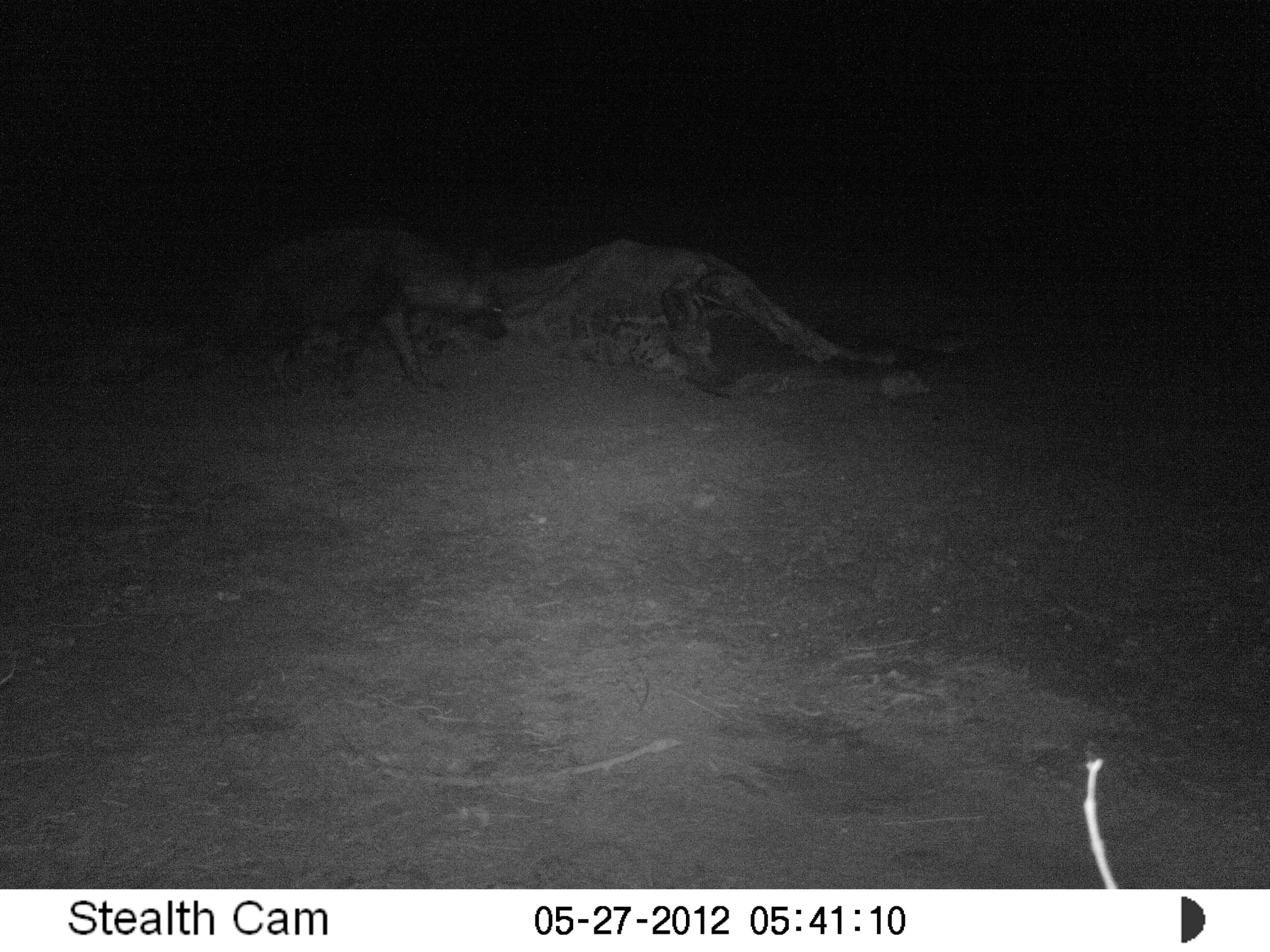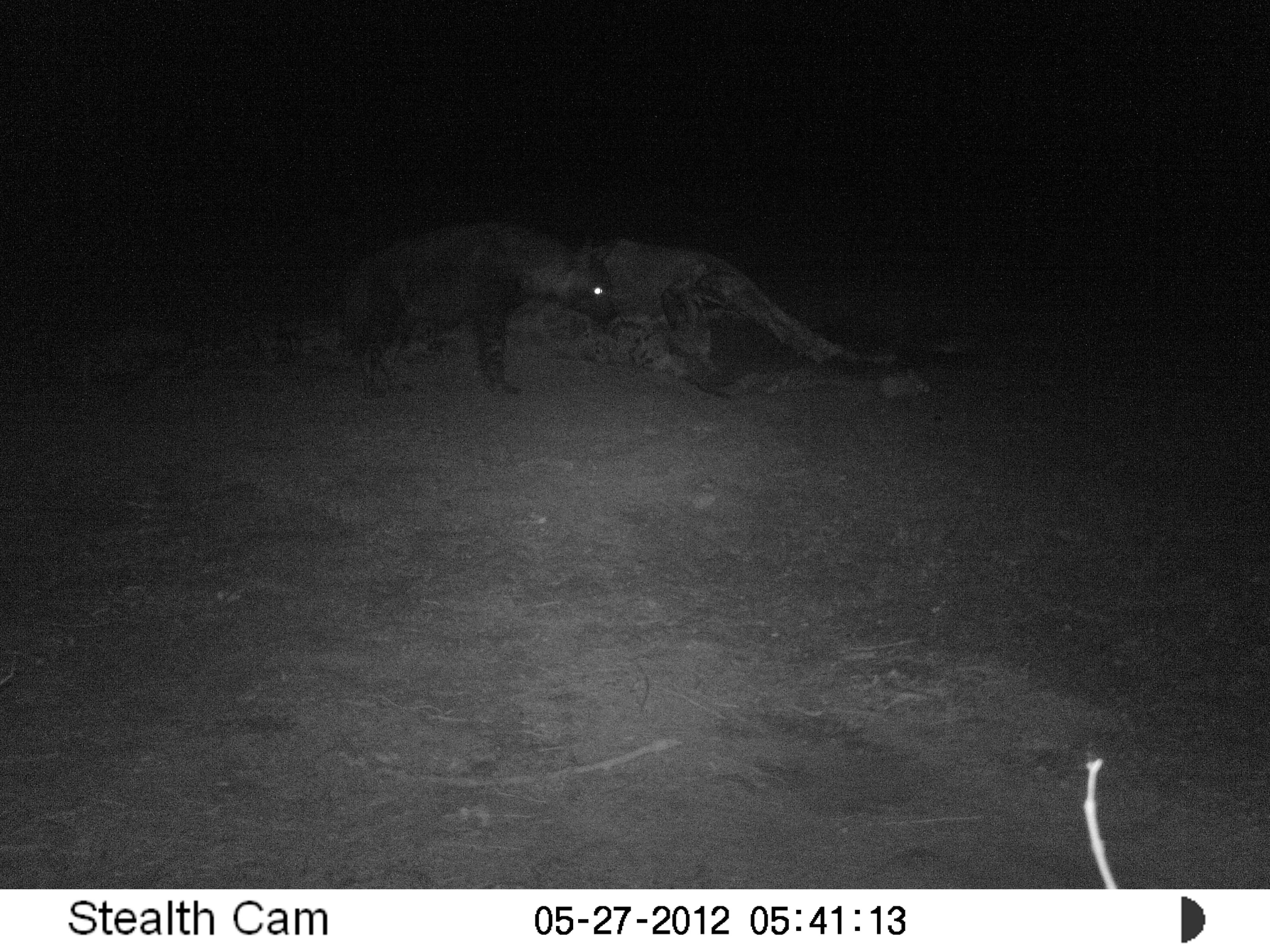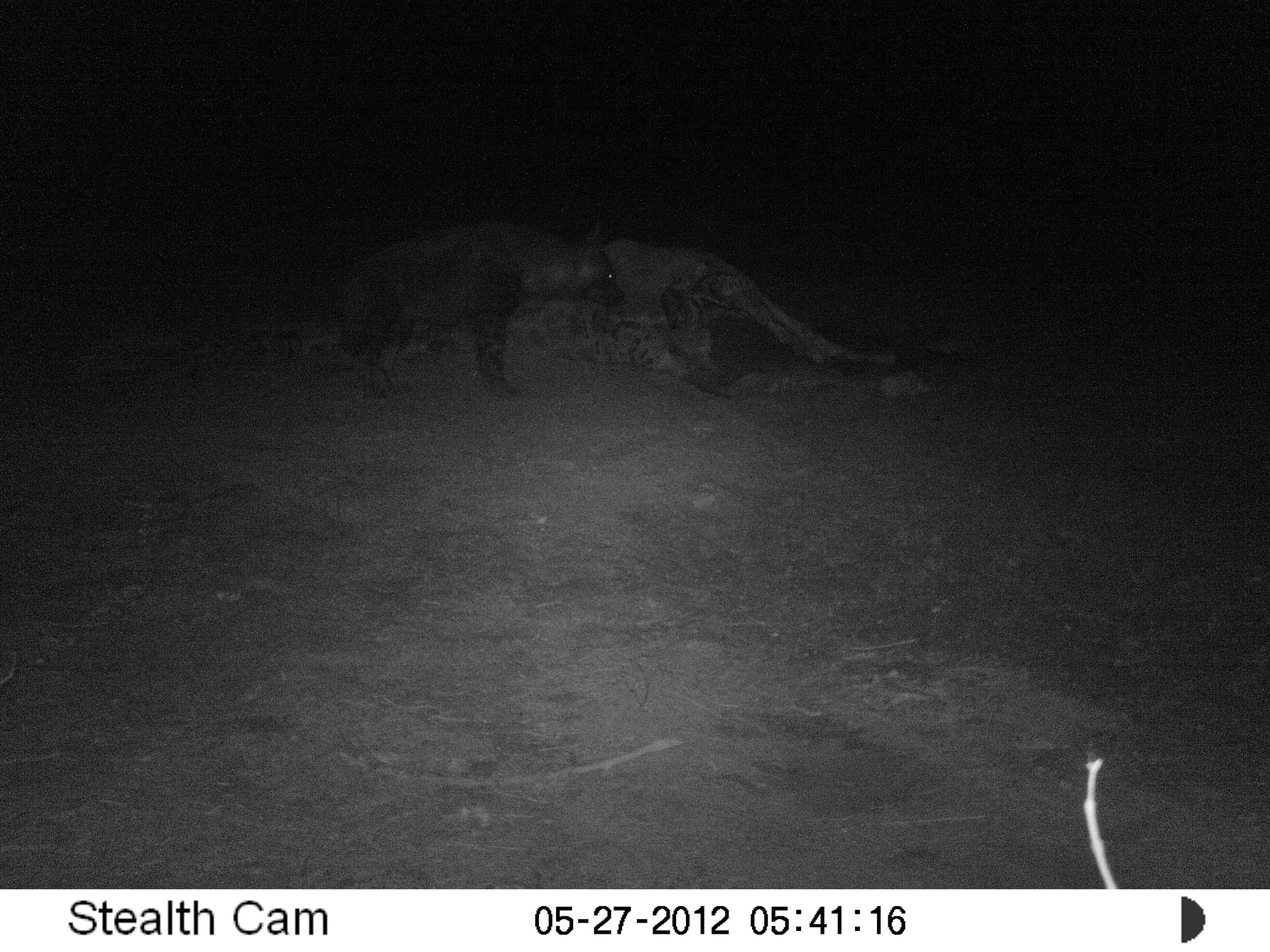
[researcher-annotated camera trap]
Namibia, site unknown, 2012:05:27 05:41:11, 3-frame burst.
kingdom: Animalia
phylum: Chordata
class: Mammalia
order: Carnivora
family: Hyaenidae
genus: Parahyaena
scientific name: Parahyaena brunnea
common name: brown hyena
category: hyaena brunnea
Hyaena brunnea (brown hyena) (Parahyaena brunnea).